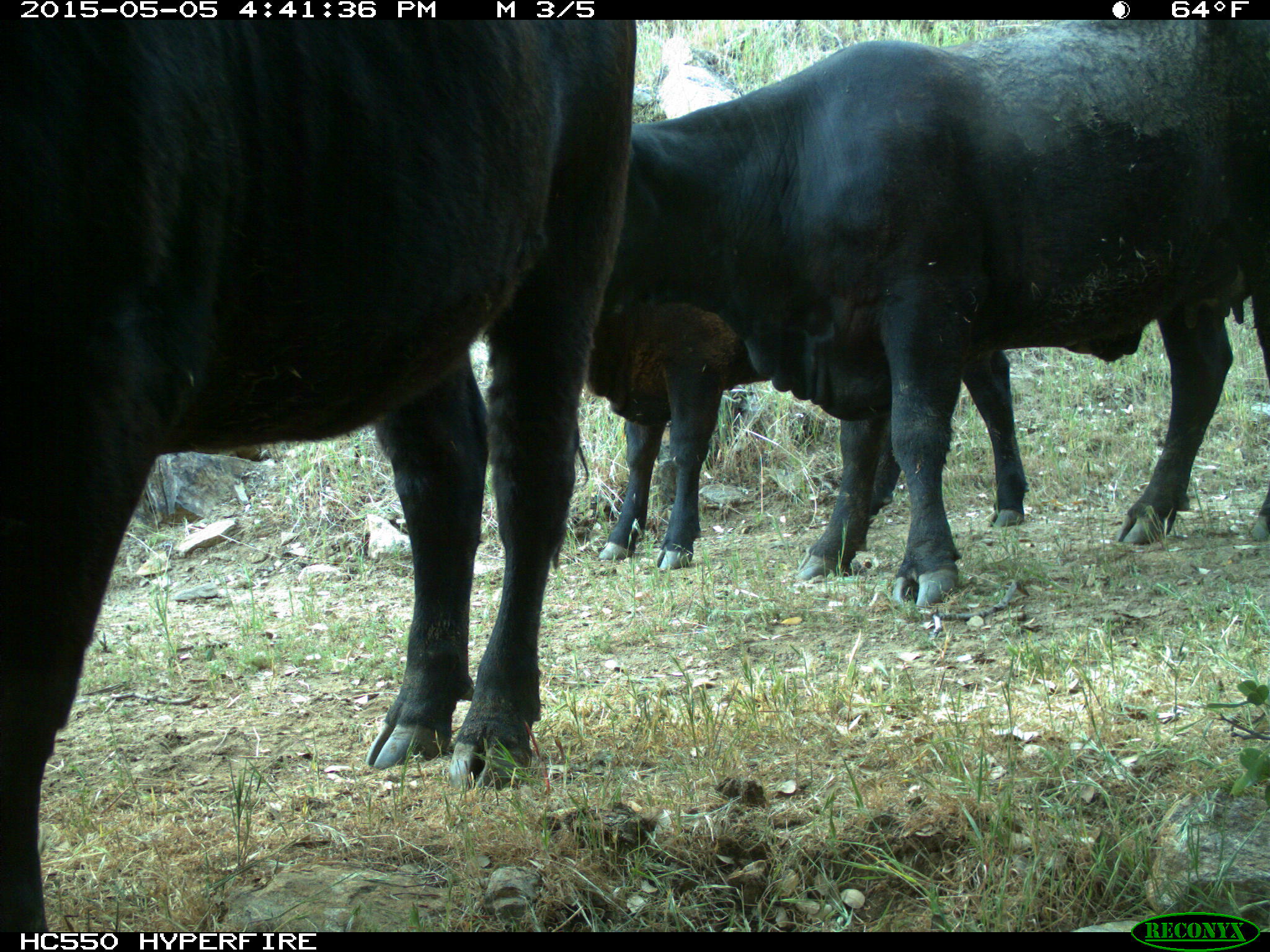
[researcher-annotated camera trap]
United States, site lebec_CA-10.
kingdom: Animalia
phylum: Chordata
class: Mammalia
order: Artiodactyla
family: Bovidae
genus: Bos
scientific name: Bos taurus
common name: domestic cow